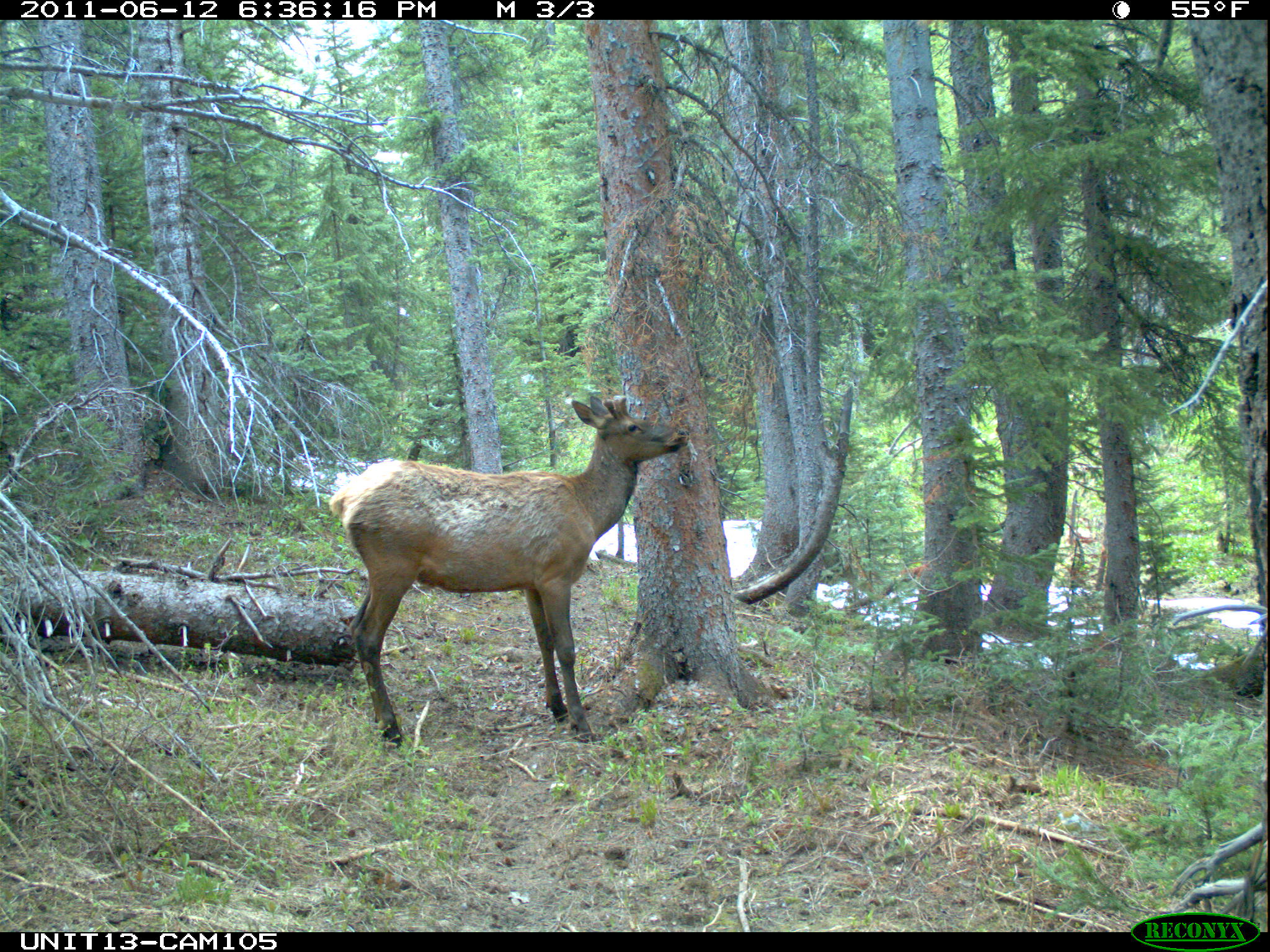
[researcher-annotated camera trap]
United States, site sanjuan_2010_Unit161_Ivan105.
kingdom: Animalia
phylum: Chordata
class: Mammalia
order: Artiodactyla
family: Cervidae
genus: Cervus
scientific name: Cervus elaphus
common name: red deer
Cervus elaphus (red deer).